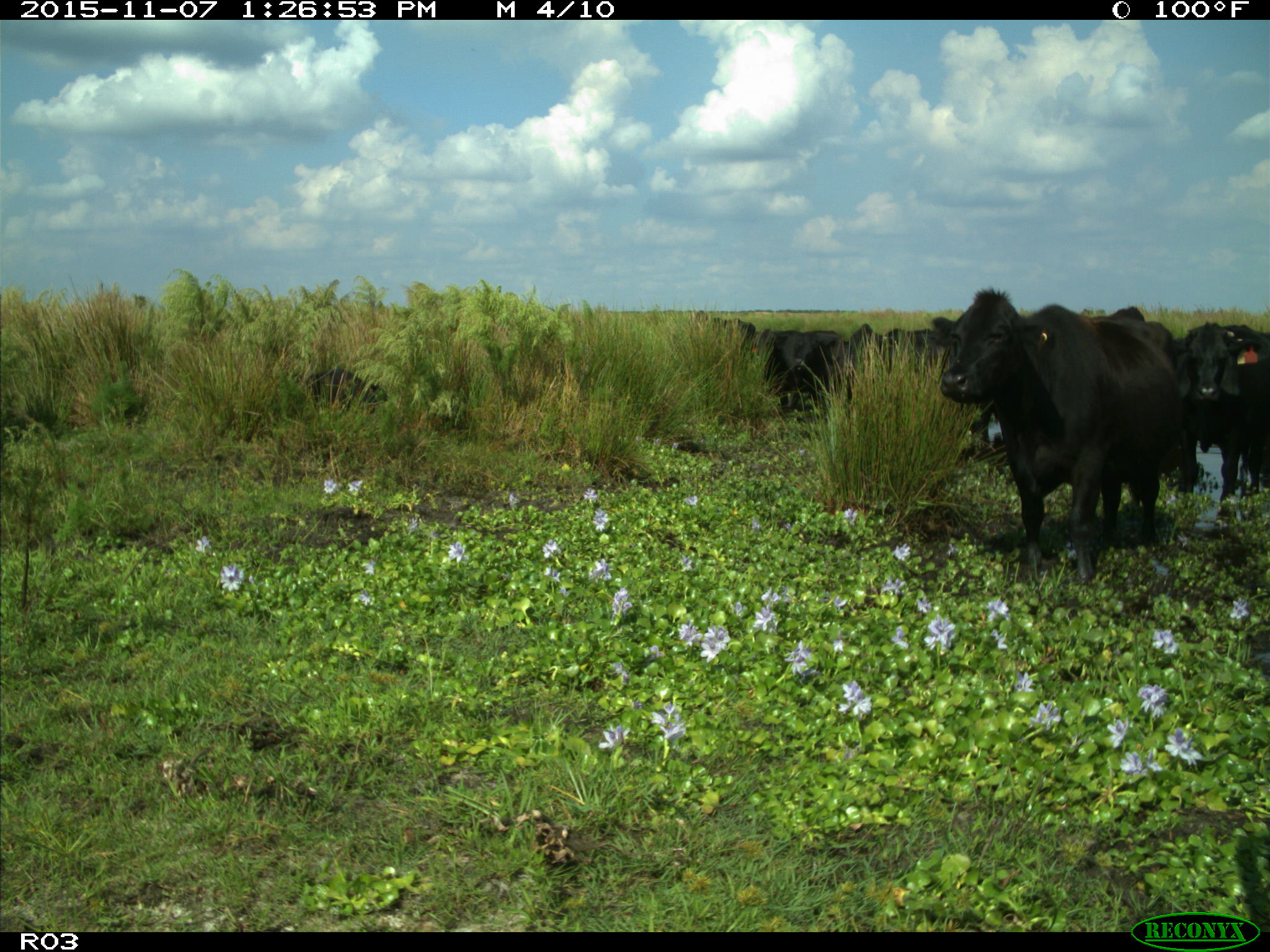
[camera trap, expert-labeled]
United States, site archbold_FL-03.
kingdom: Animalia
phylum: Chordata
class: Mammalia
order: Artiodactyla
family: Bovidae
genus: Bos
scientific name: Bos taurus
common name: domestic cow